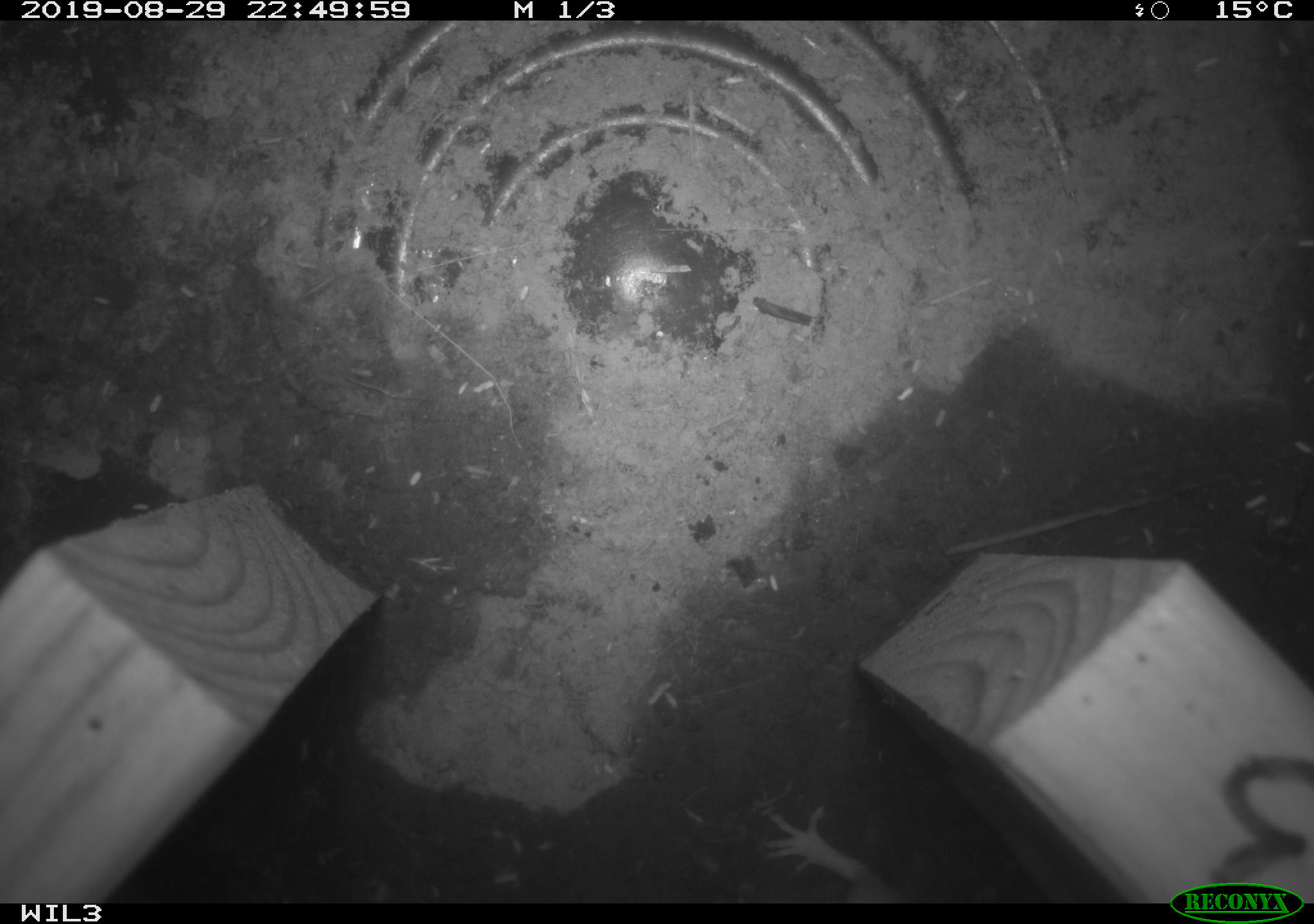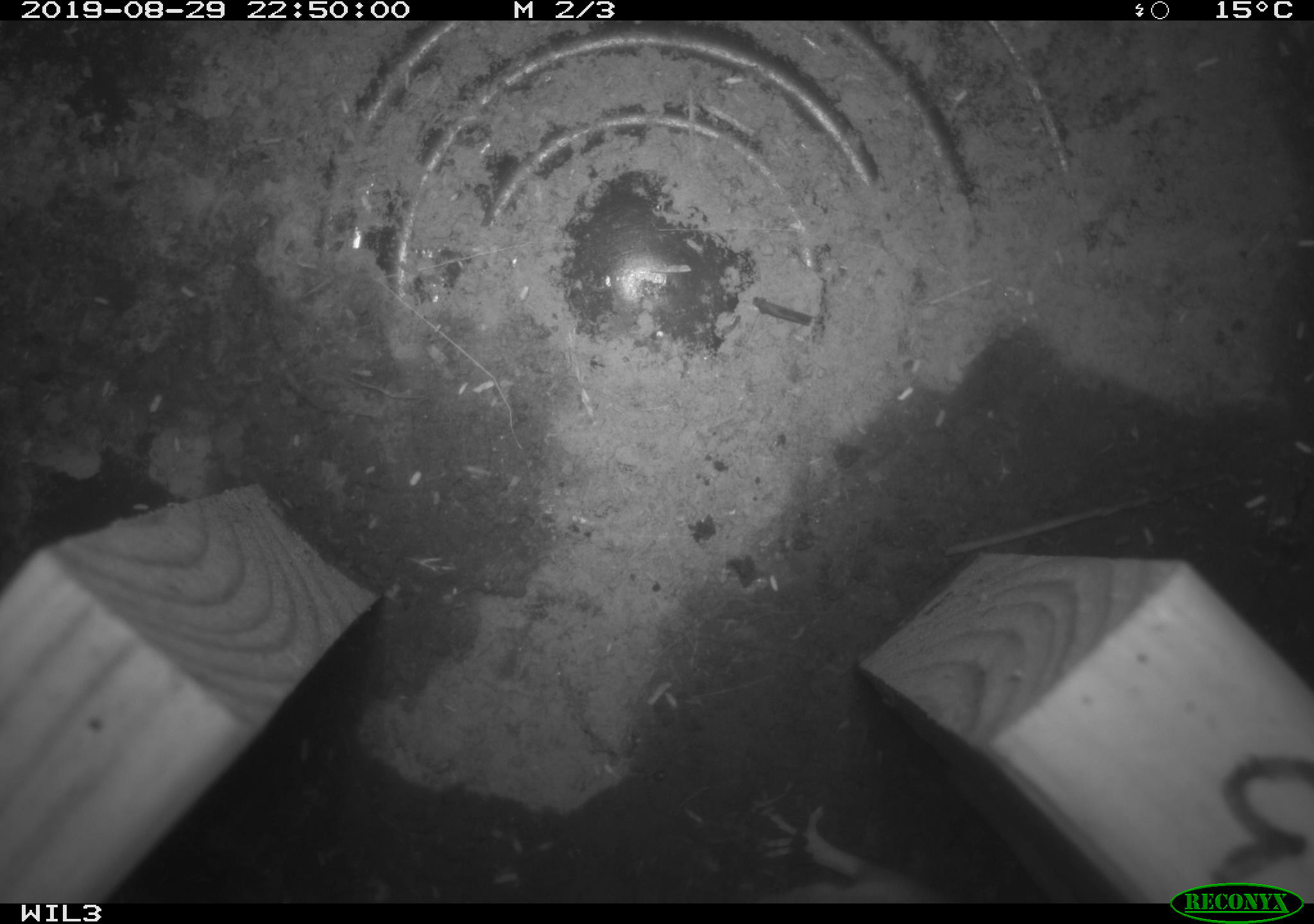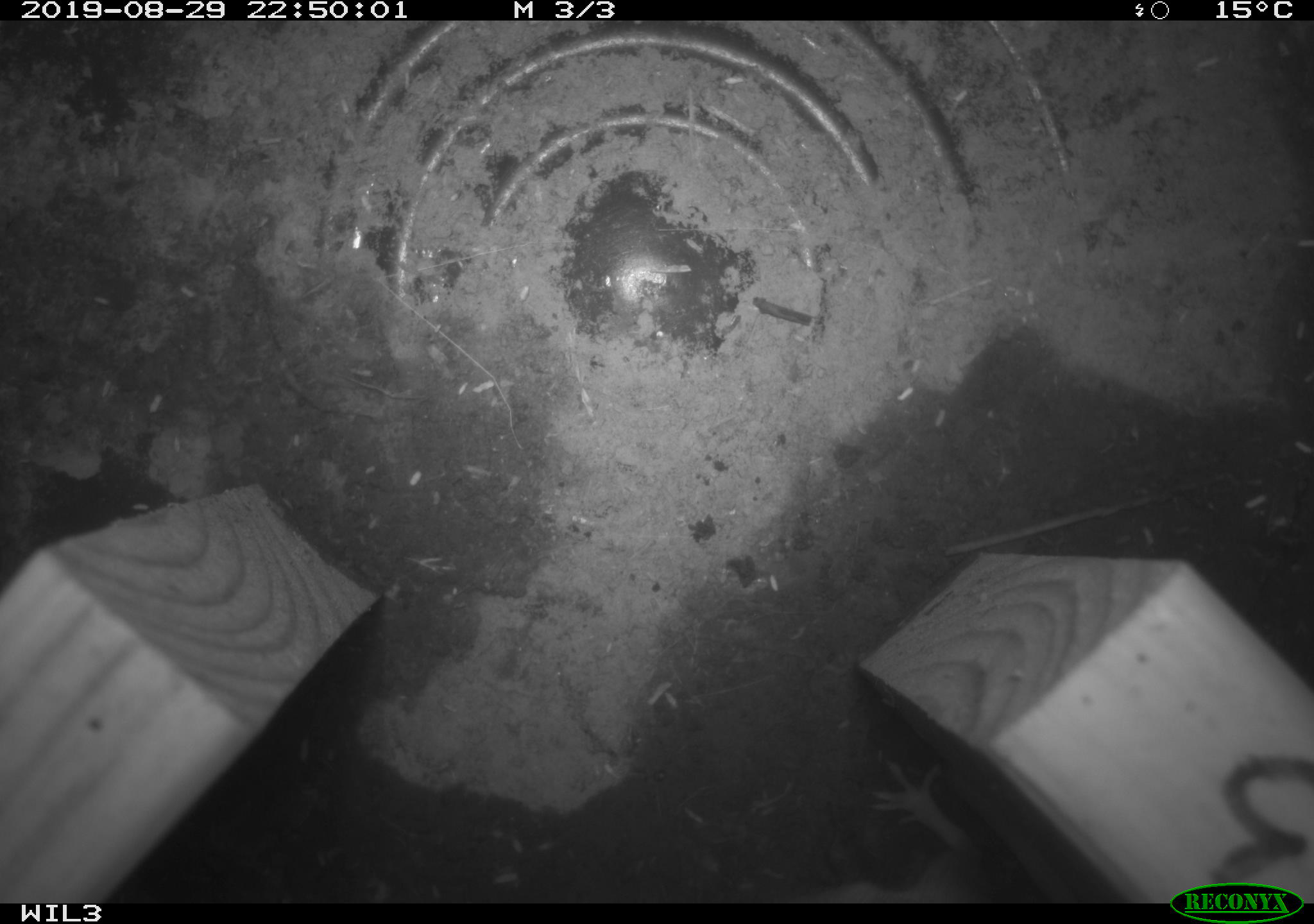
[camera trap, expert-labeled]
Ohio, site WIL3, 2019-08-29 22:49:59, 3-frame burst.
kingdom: Animalia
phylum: Chordata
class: Mammalia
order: Rodentia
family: Cricetidae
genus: Peromyscus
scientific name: Peromyscus leucopus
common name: white-footed mouse